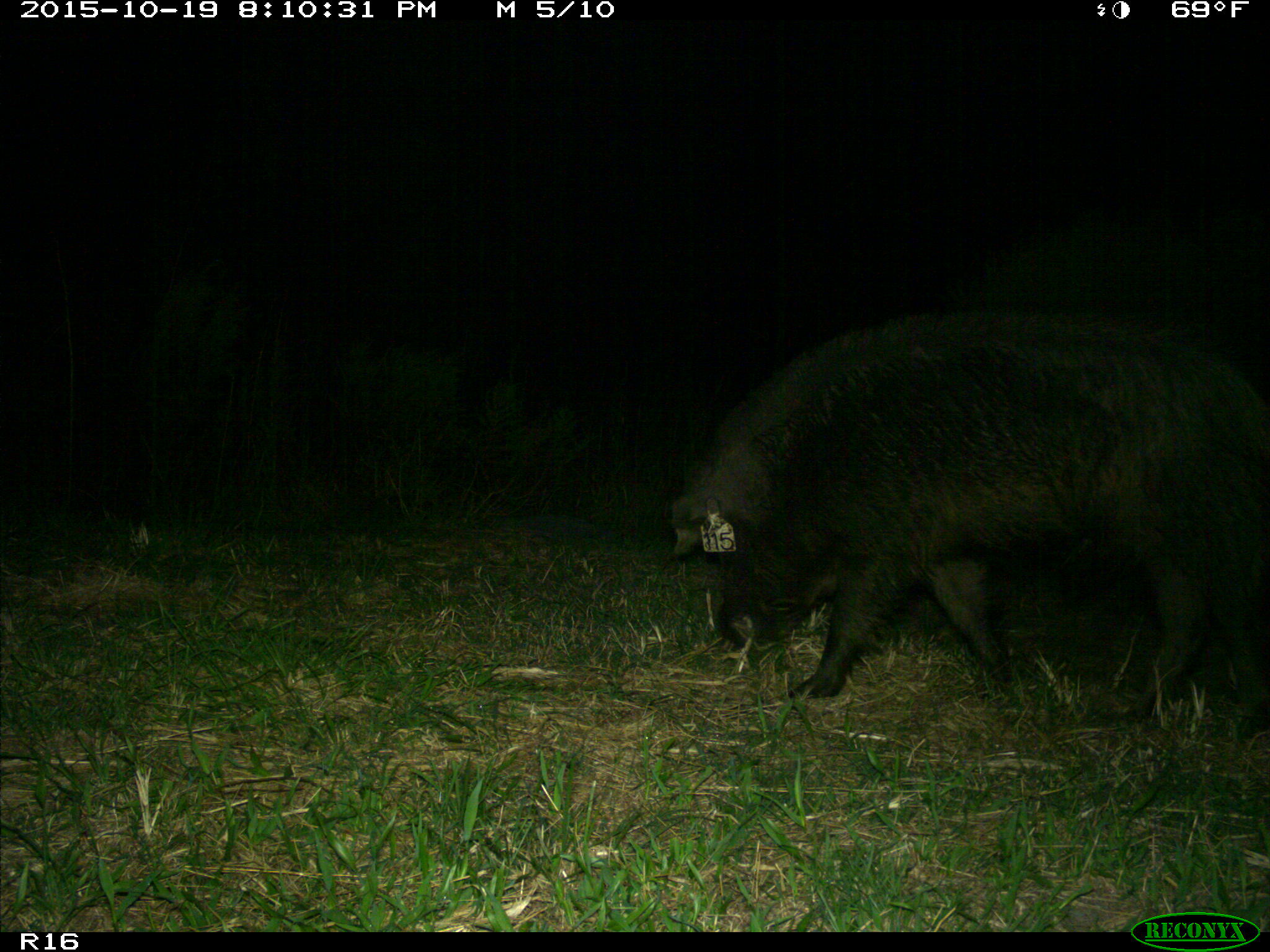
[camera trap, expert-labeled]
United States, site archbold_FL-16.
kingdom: Animalia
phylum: Chordata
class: Mammalia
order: Artiodactyla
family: Suidae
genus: Sus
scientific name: Sus scrofa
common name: wild boar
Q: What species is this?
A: Sus scrofa (wild boar).